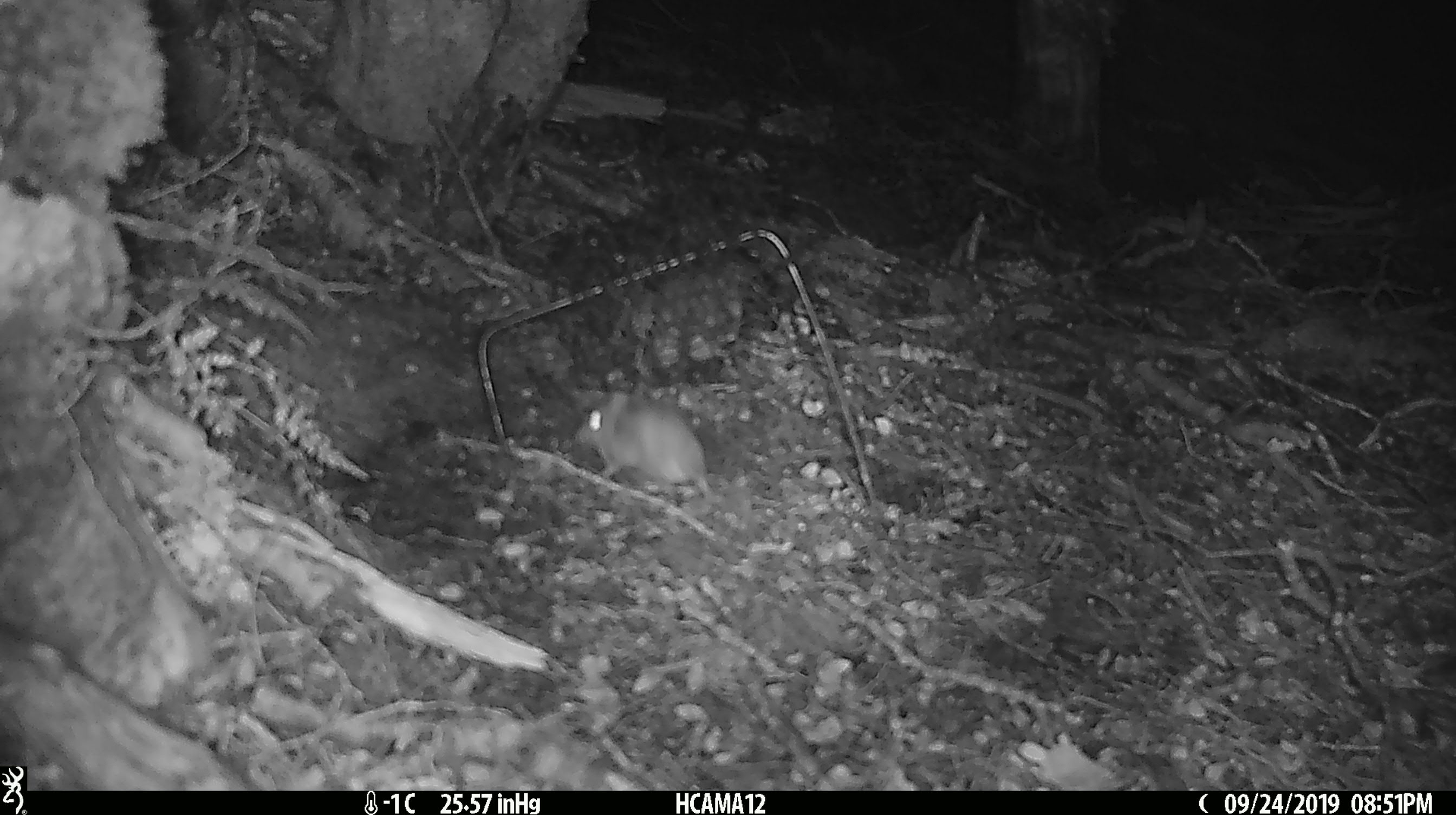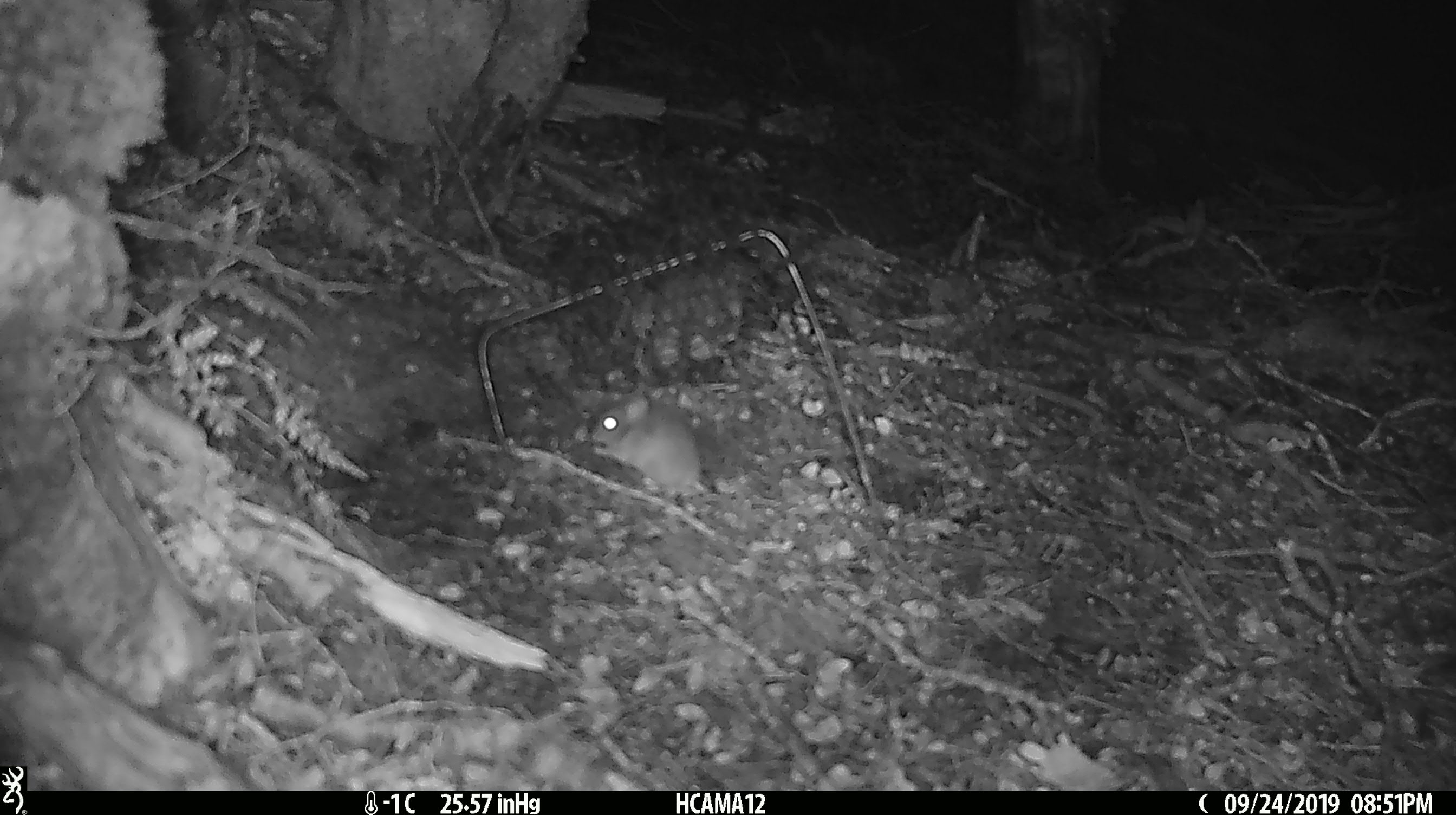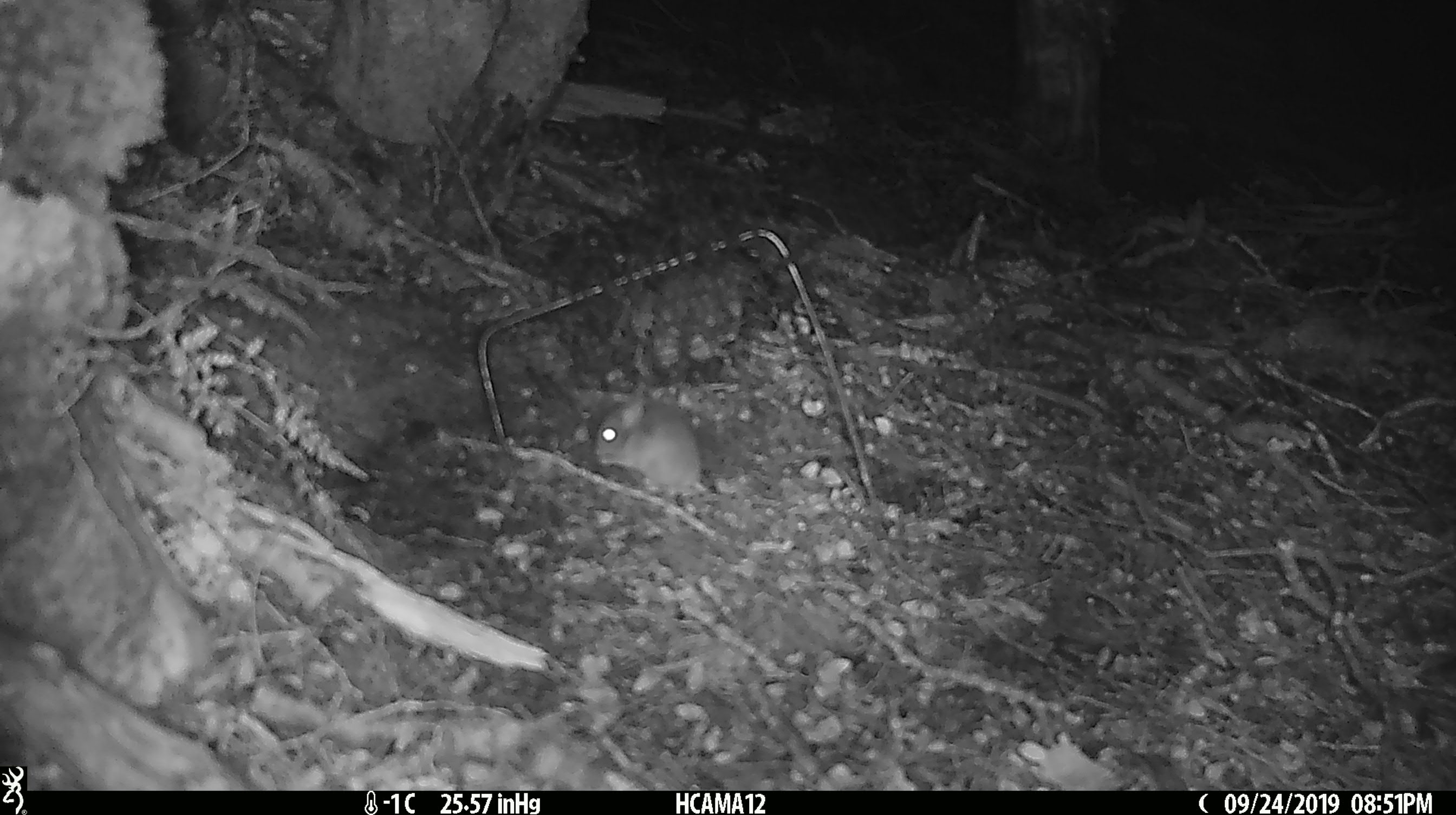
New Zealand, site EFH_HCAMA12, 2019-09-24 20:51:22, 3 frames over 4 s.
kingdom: Animalia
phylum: Chordata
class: Mammalia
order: Rodentia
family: Muridae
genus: Mus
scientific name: Mus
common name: mouse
Mouse (Mus).